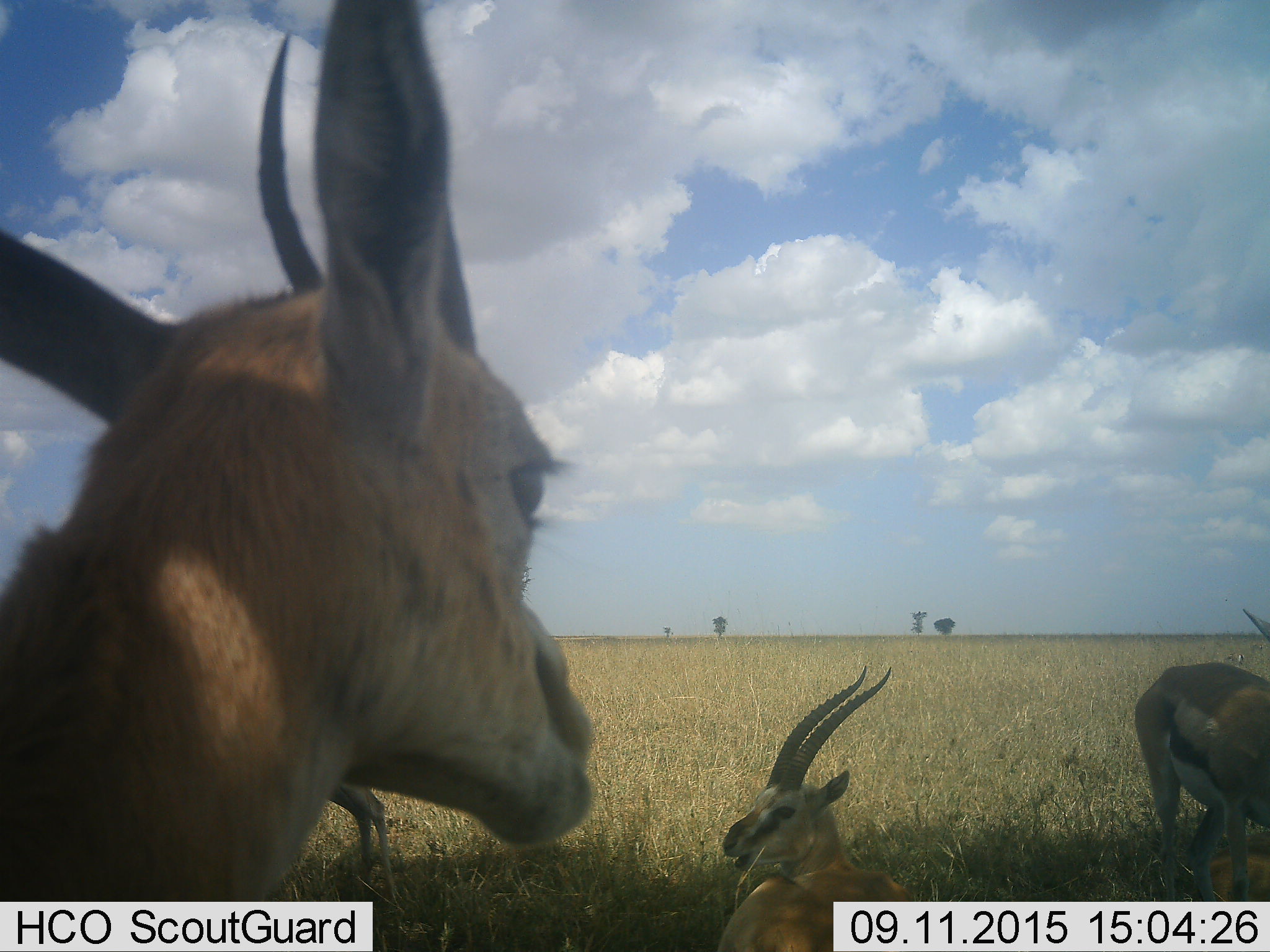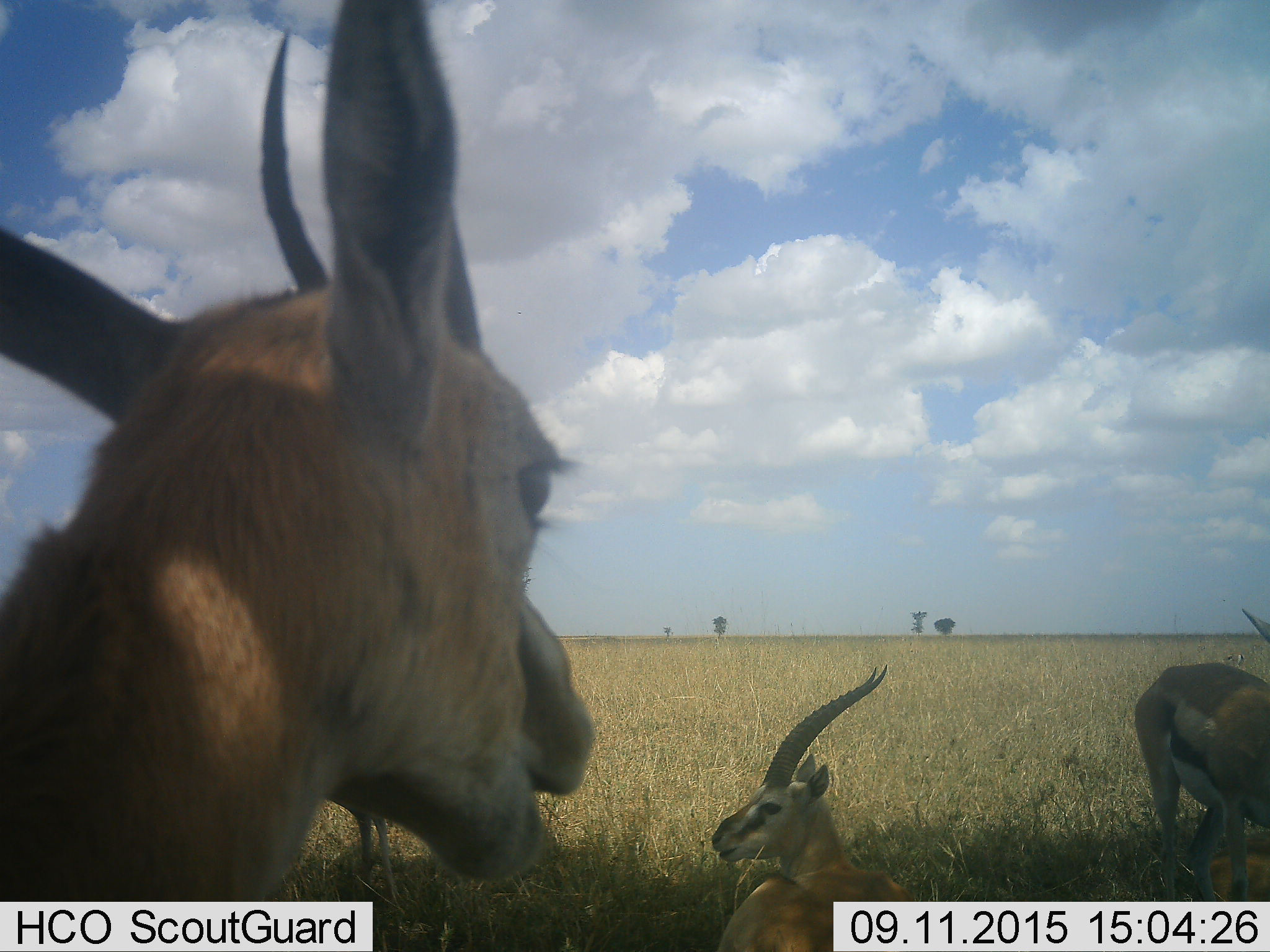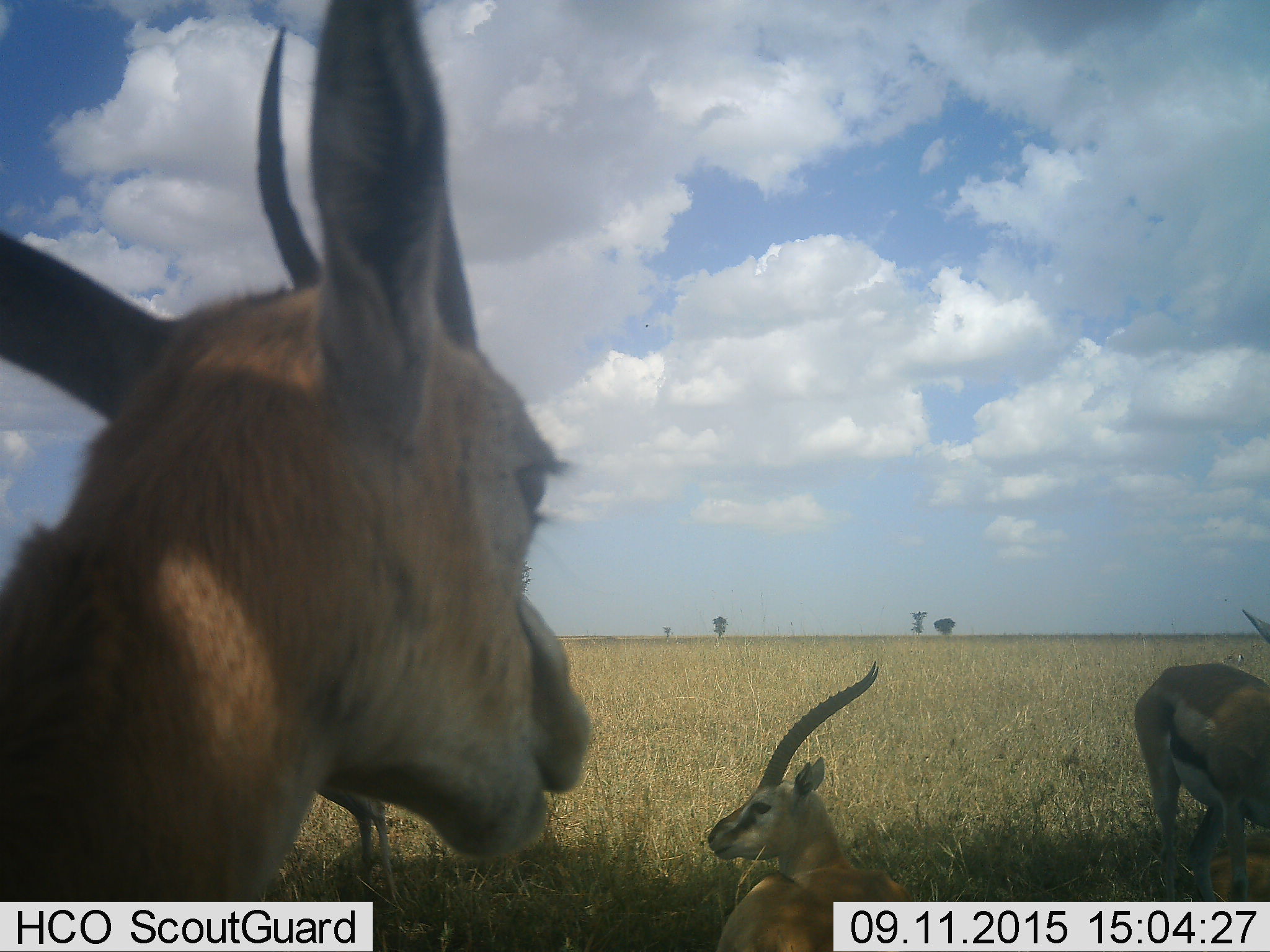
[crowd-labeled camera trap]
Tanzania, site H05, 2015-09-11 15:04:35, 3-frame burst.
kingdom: Animalia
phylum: Chordata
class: Mammalia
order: Artiodactyla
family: Bovidae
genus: Eudorcas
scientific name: Eudorcas thomsonii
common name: thomson's gazelle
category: gazellethomsons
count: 4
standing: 100%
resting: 78%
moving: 11%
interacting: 11%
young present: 0%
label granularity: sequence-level